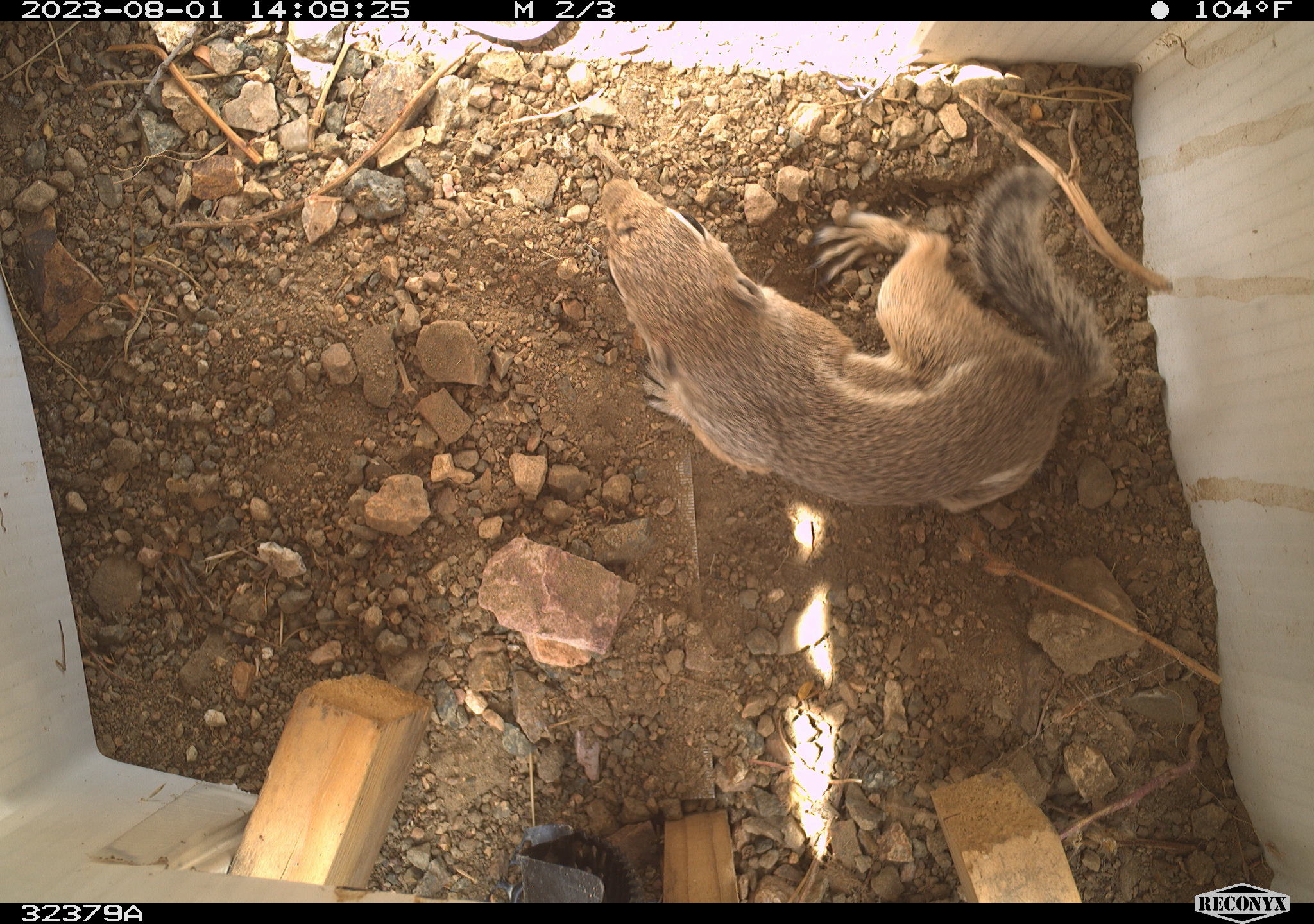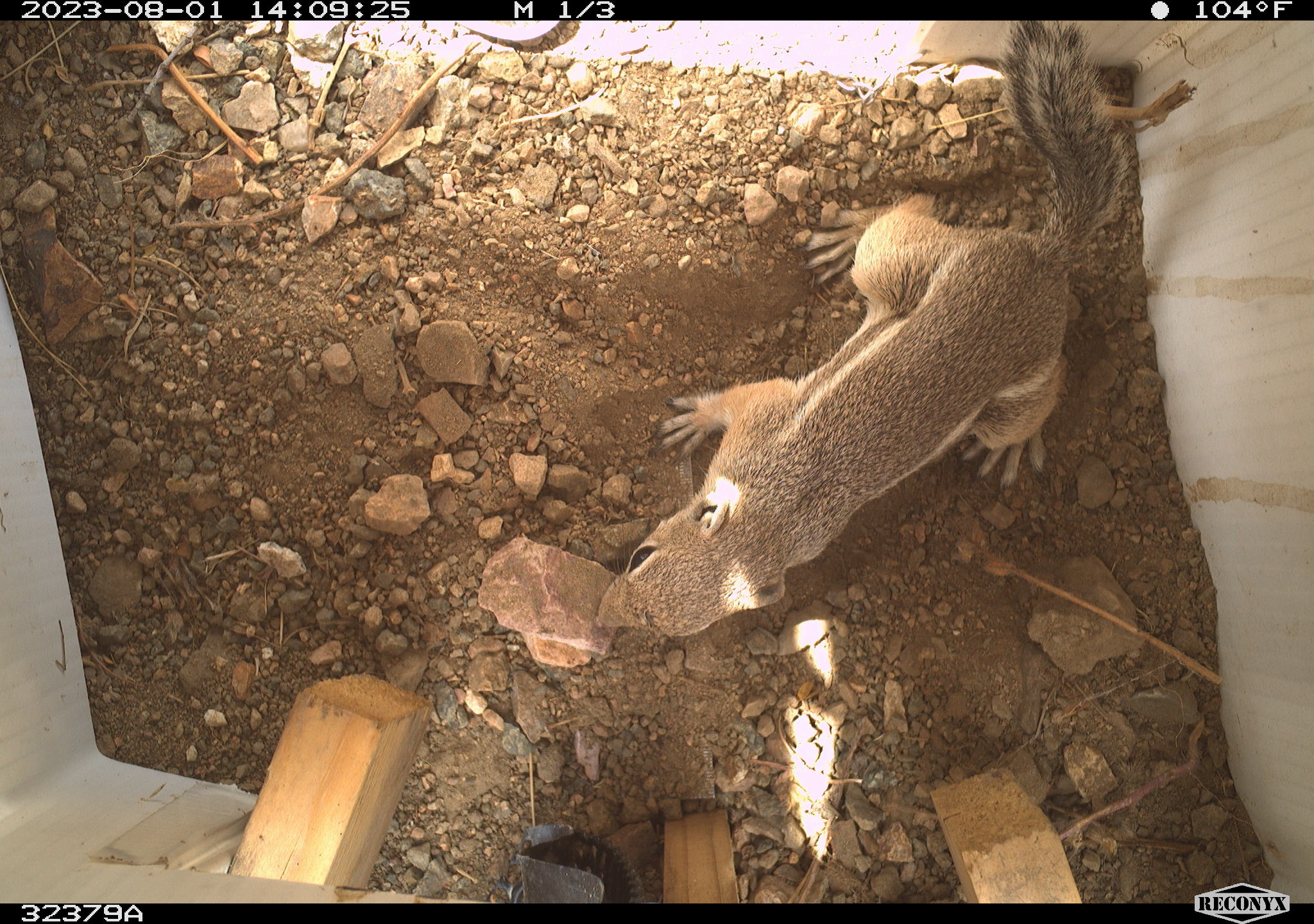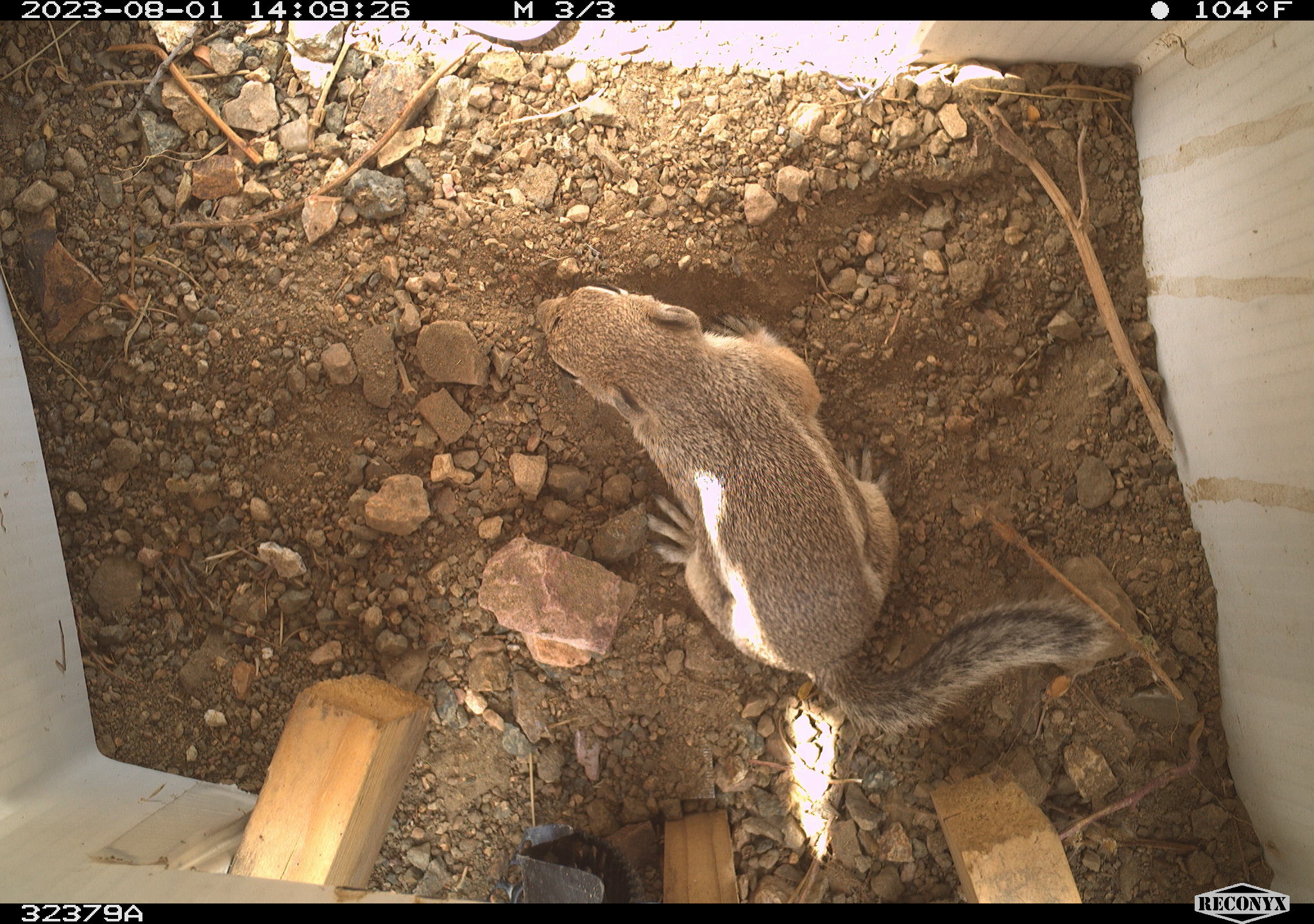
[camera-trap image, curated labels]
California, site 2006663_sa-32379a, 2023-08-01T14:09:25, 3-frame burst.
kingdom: Animalia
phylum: Chordata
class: Mammalia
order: Rodentia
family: Sciuridae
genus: Ammospermophilus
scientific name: Ammospermophilus leucurus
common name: white-tailed antelope squirrel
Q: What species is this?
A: White-tailed antelope squirrel (Ammospermophilus leucurus).